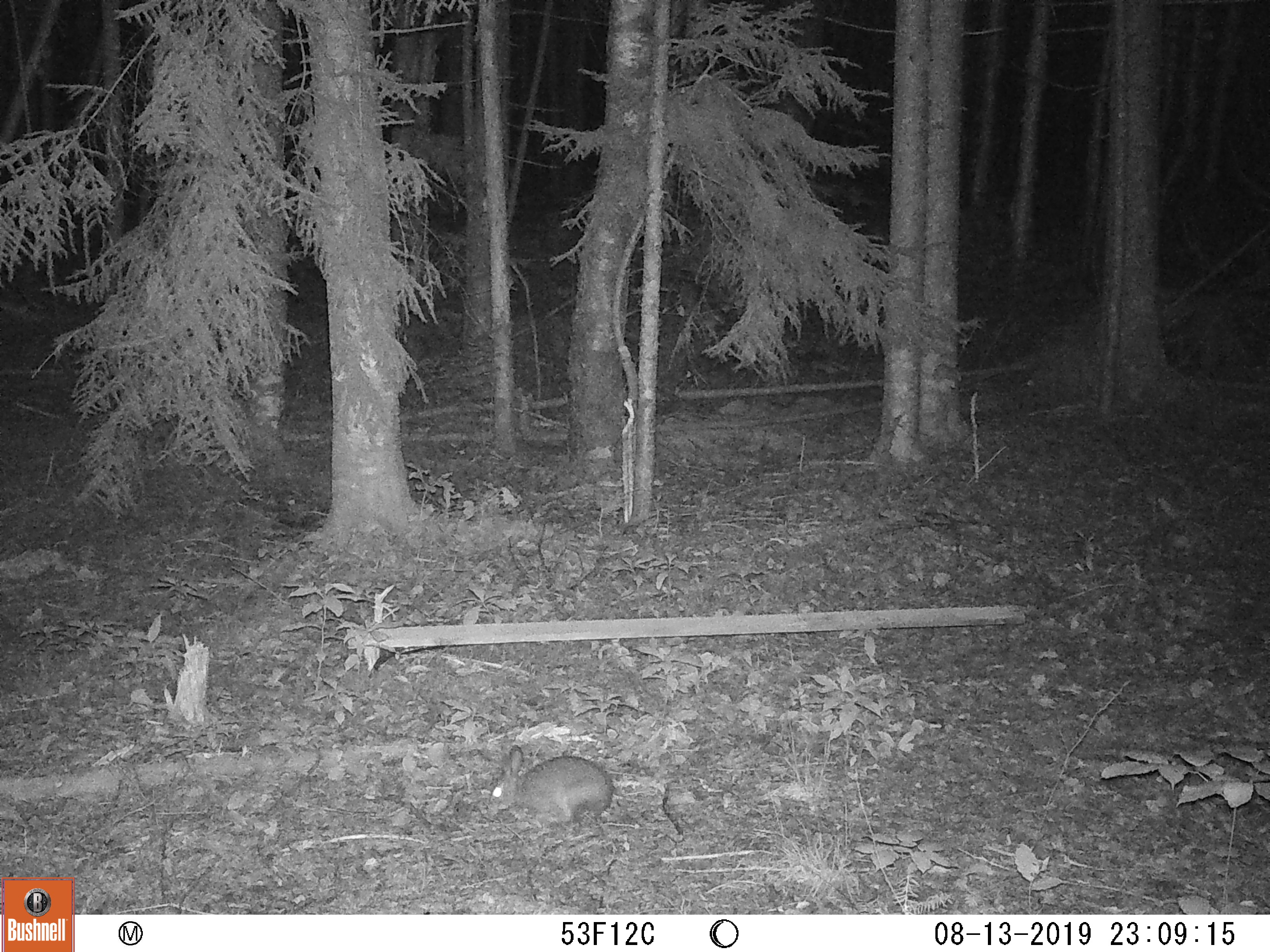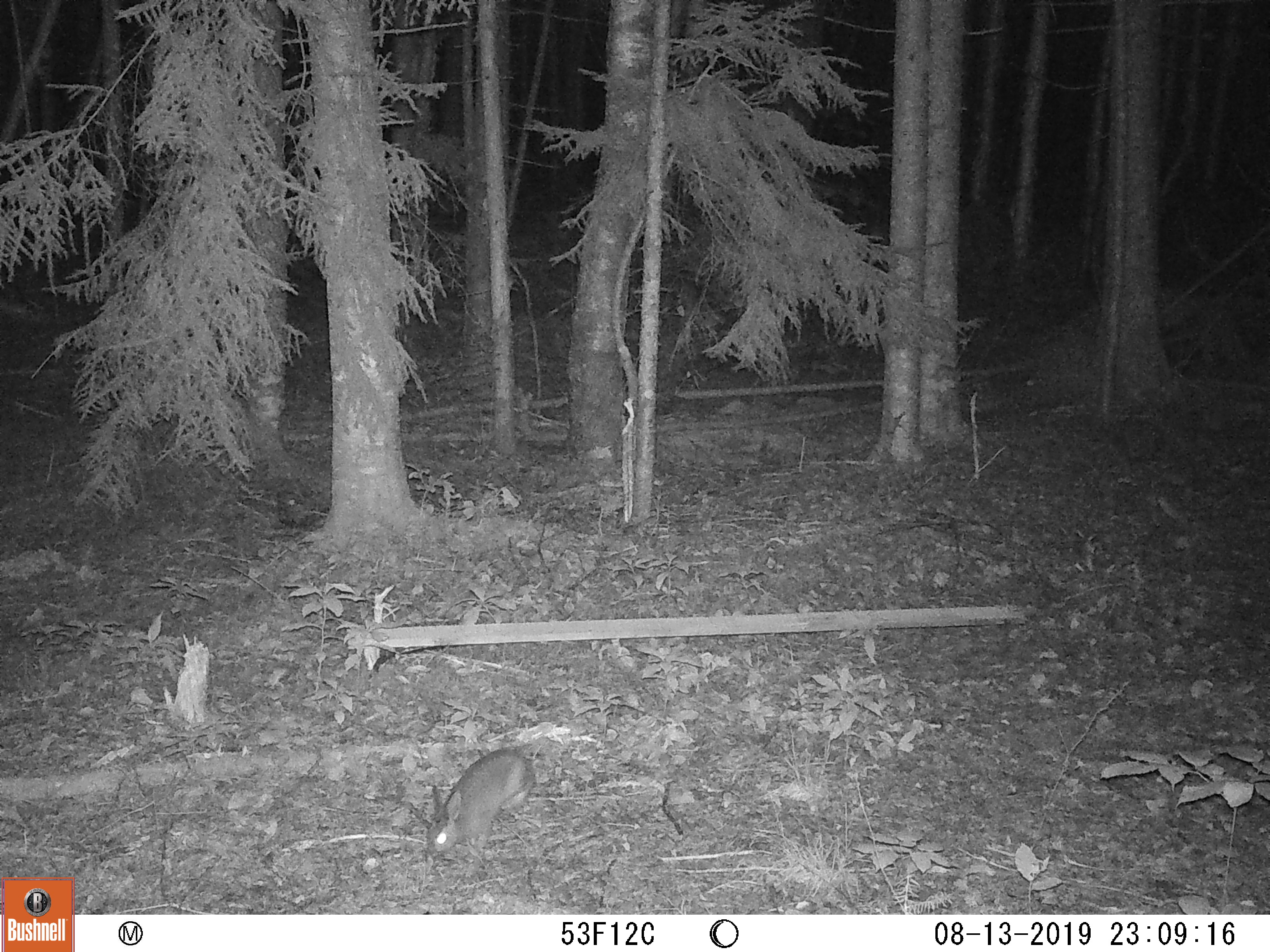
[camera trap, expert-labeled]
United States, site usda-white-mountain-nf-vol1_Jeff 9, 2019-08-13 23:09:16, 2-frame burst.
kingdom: Animalia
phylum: Chordata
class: Mammalia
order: Lagomorpha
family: Leporidae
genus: Lepus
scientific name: Lepus americanus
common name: snowshoe hare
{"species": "snowshoe hare (Lepus americanus)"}